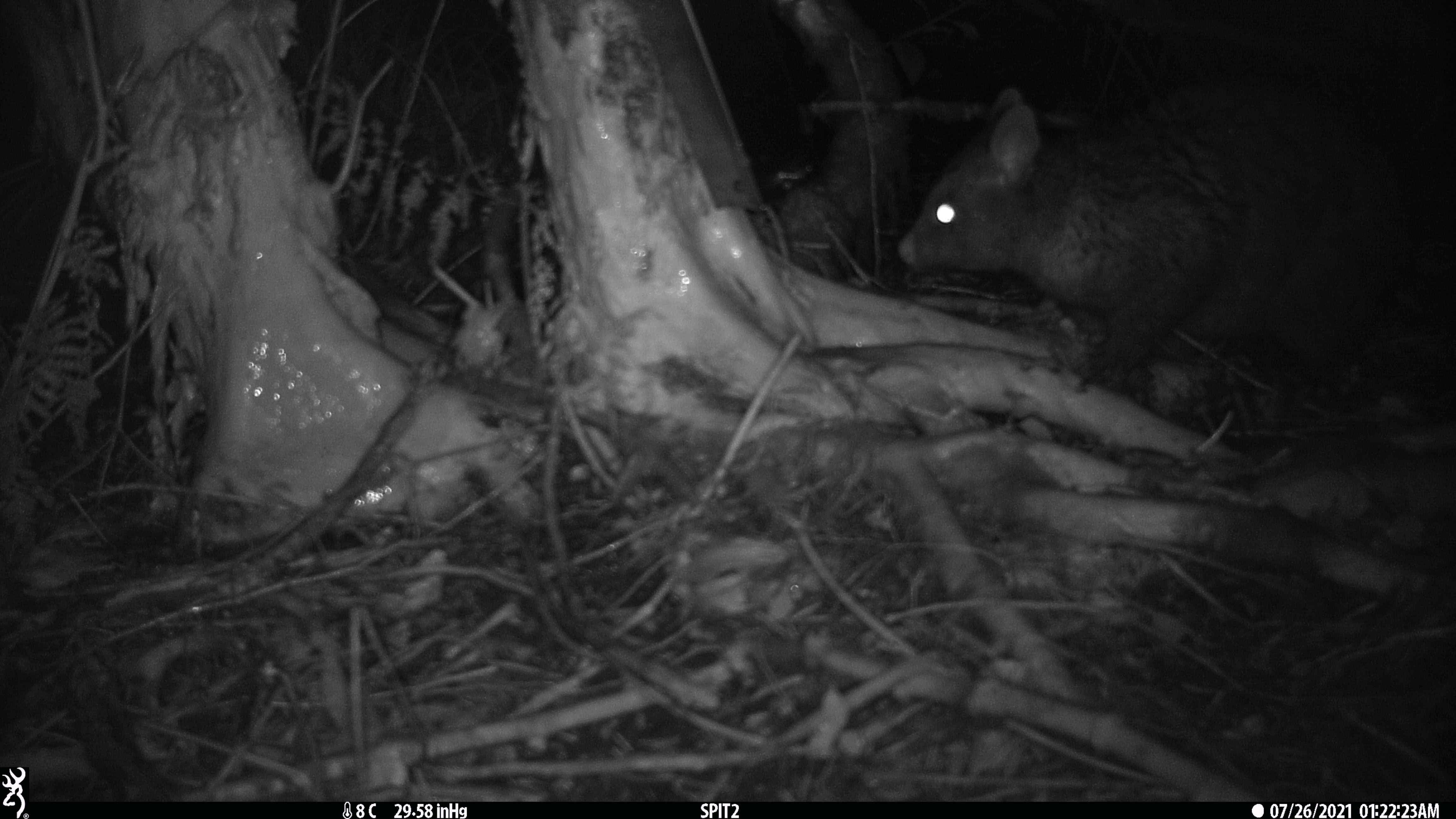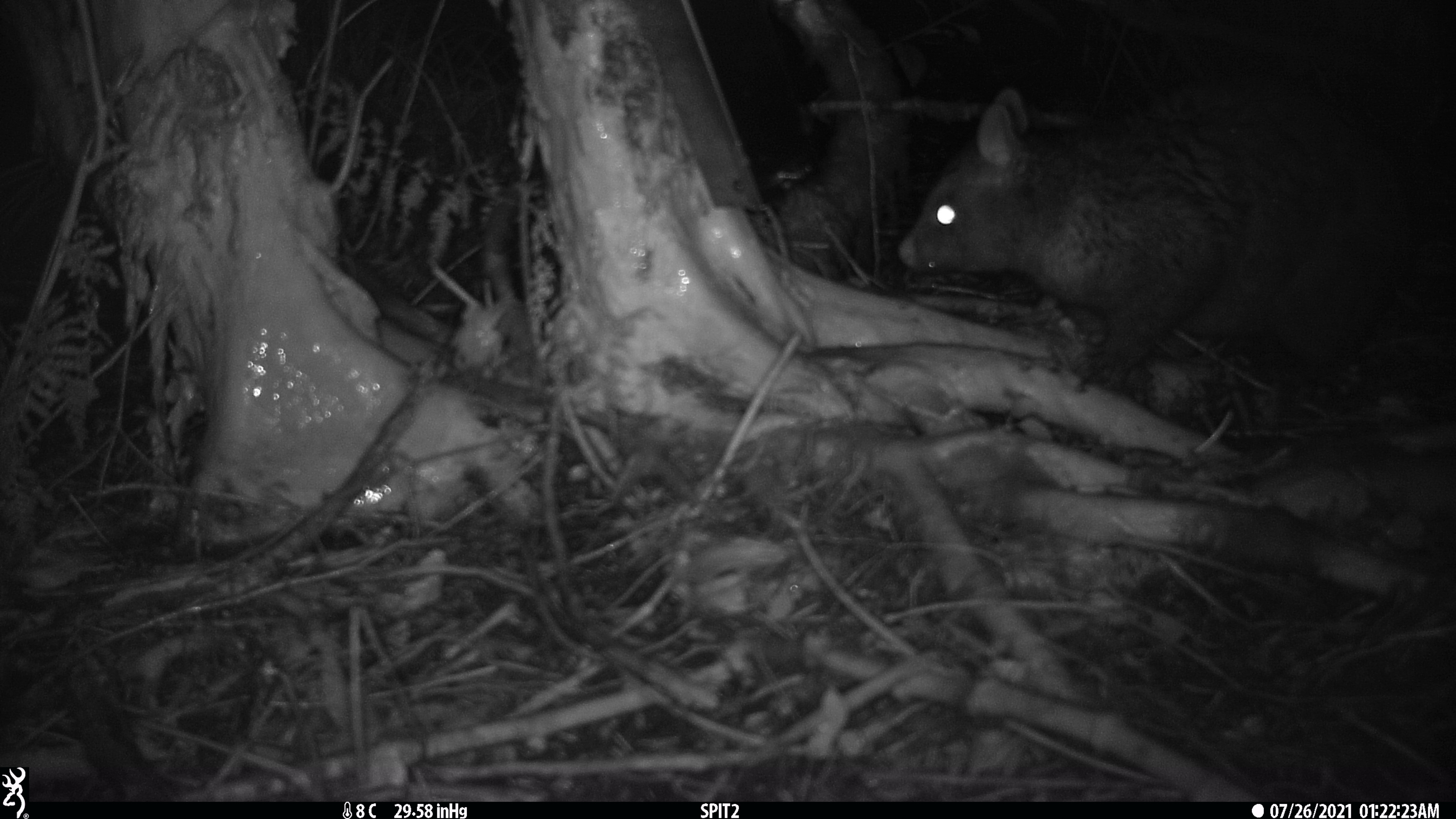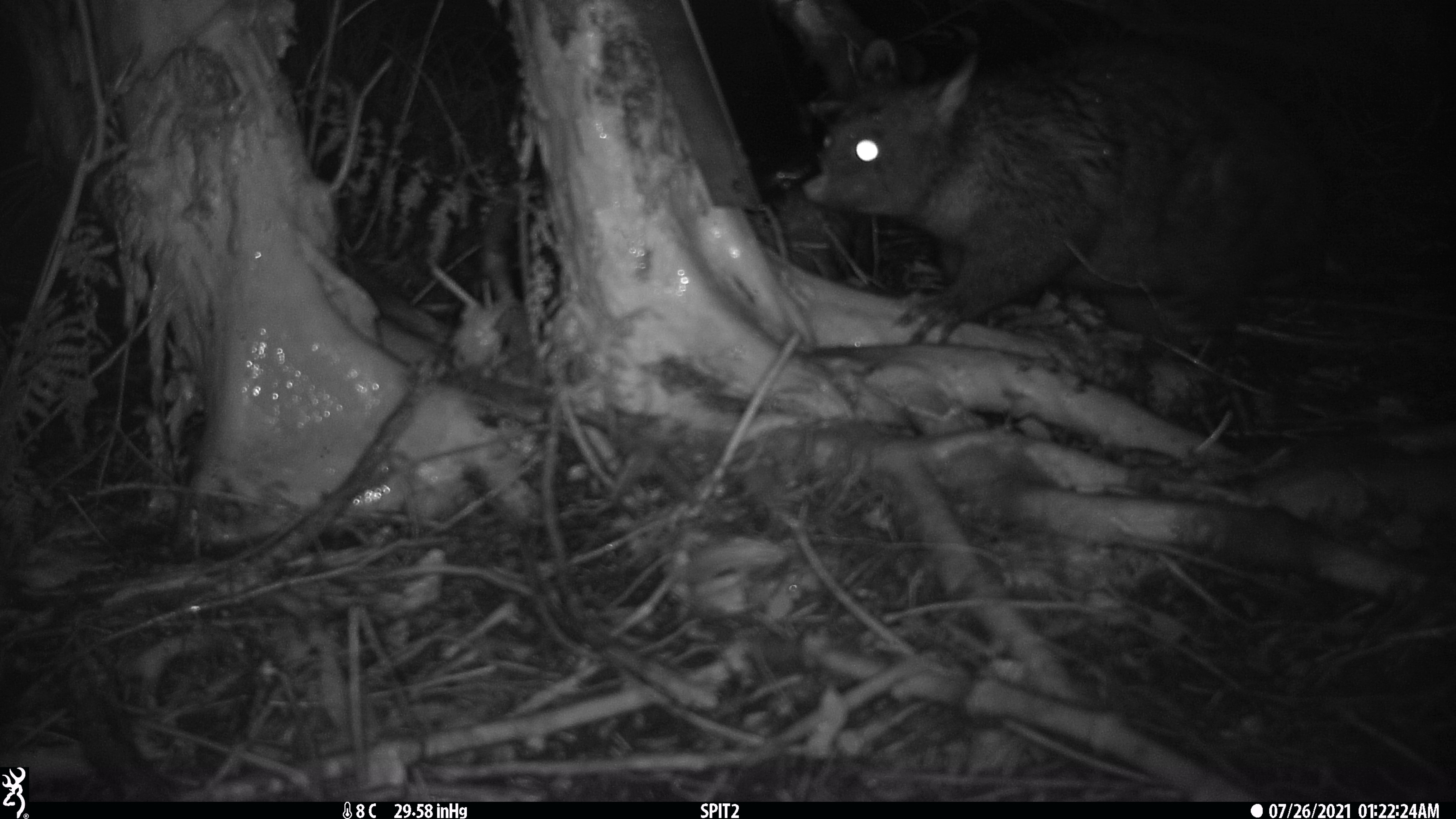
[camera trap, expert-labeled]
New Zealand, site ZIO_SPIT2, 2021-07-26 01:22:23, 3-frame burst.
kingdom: Animalia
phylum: Chordata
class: Mammalia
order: Diprotodontia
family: Phalangeridae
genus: Trichosurus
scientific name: Trichosurus vulpecula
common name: common brushtail possum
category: possum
Possum (common brushtail possum) (Trichosurus vulpecula).